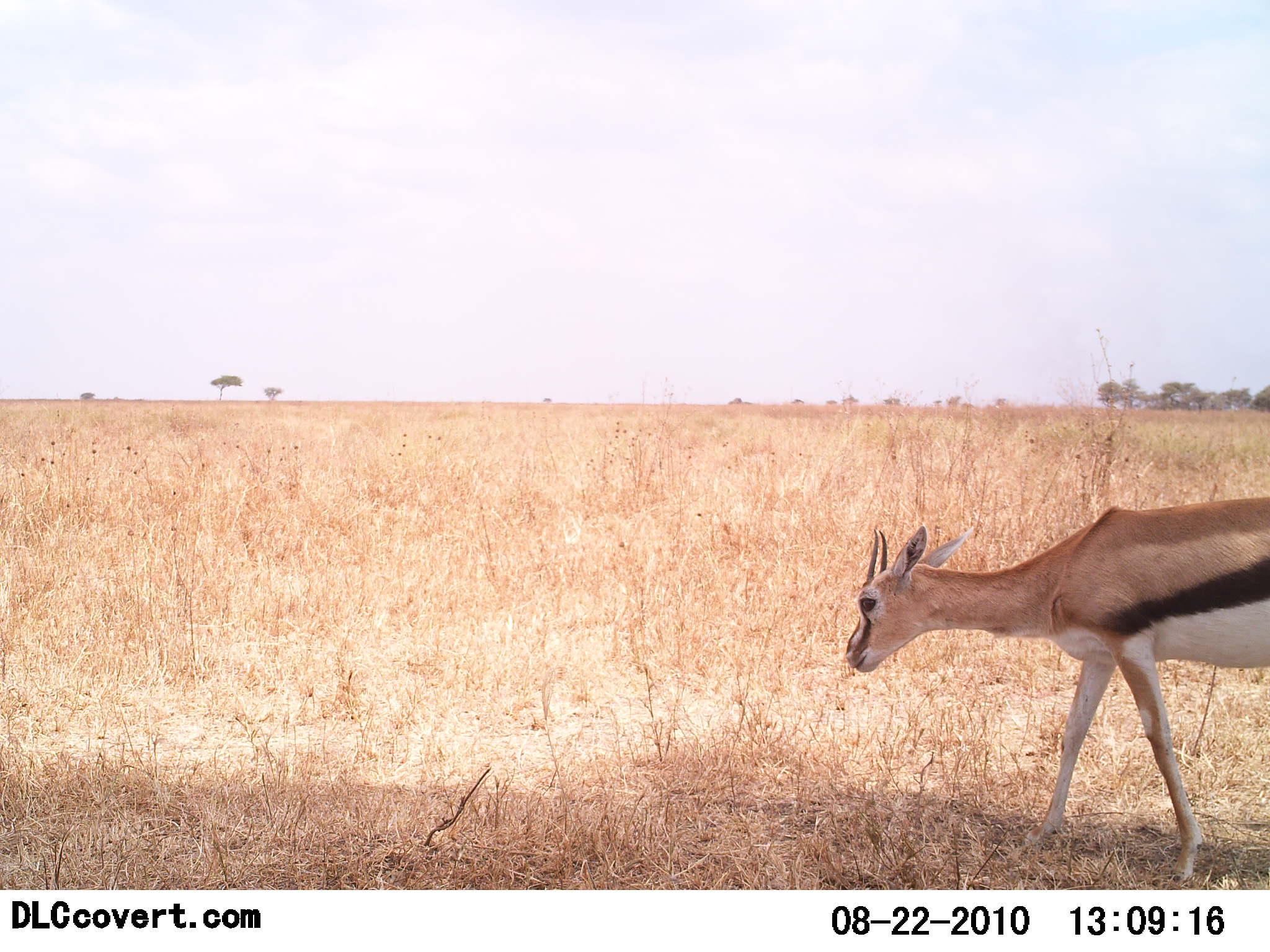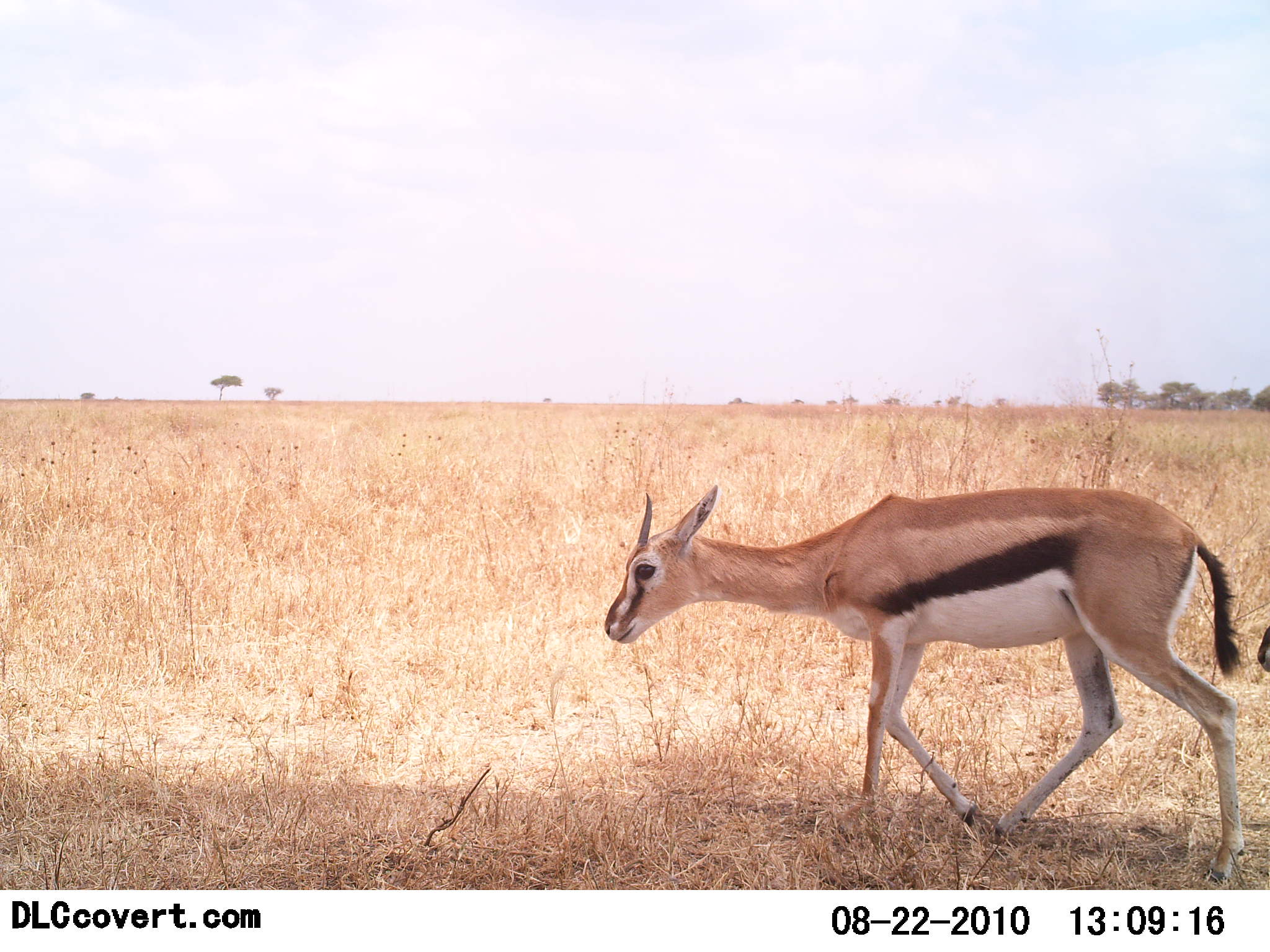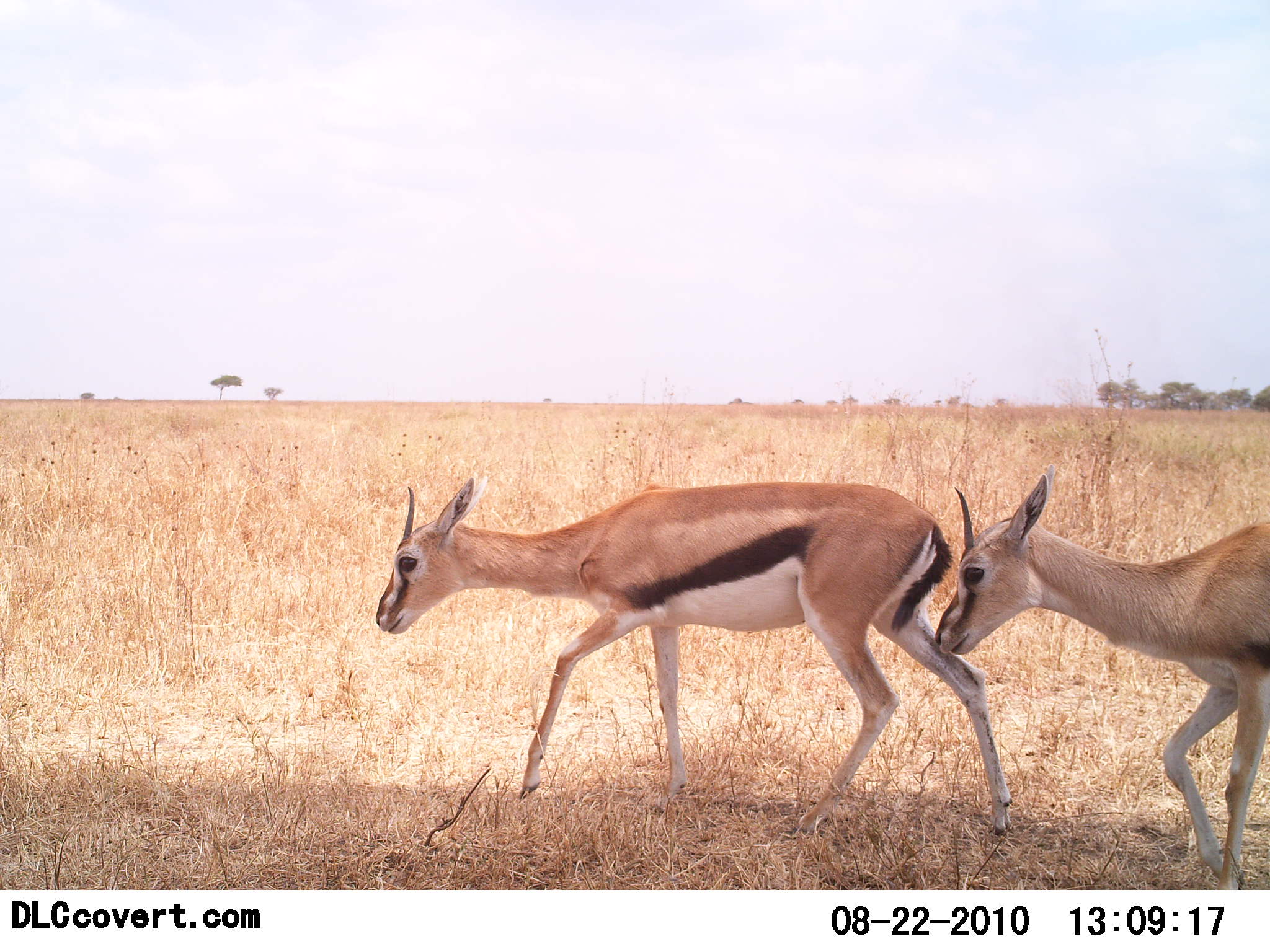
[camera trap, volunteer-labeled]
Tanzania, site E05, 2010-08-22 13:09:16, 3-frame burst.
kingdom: Animalia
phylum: Chordata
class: Mammalia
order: Artiodactyla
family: Bovidae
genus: Eudorcas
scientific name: Eudorcas thomsonii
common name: thomson's gazelle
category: gazellethomsons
Gazellethomsons (thomson's gazelle) (Eudorcas thomsonii), count 2. Behavior (volunteer vote fractions): standing 0%, resting 0%, moving 96%, interacting 0%. Young present (vote fraction): 0%. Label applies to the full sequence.